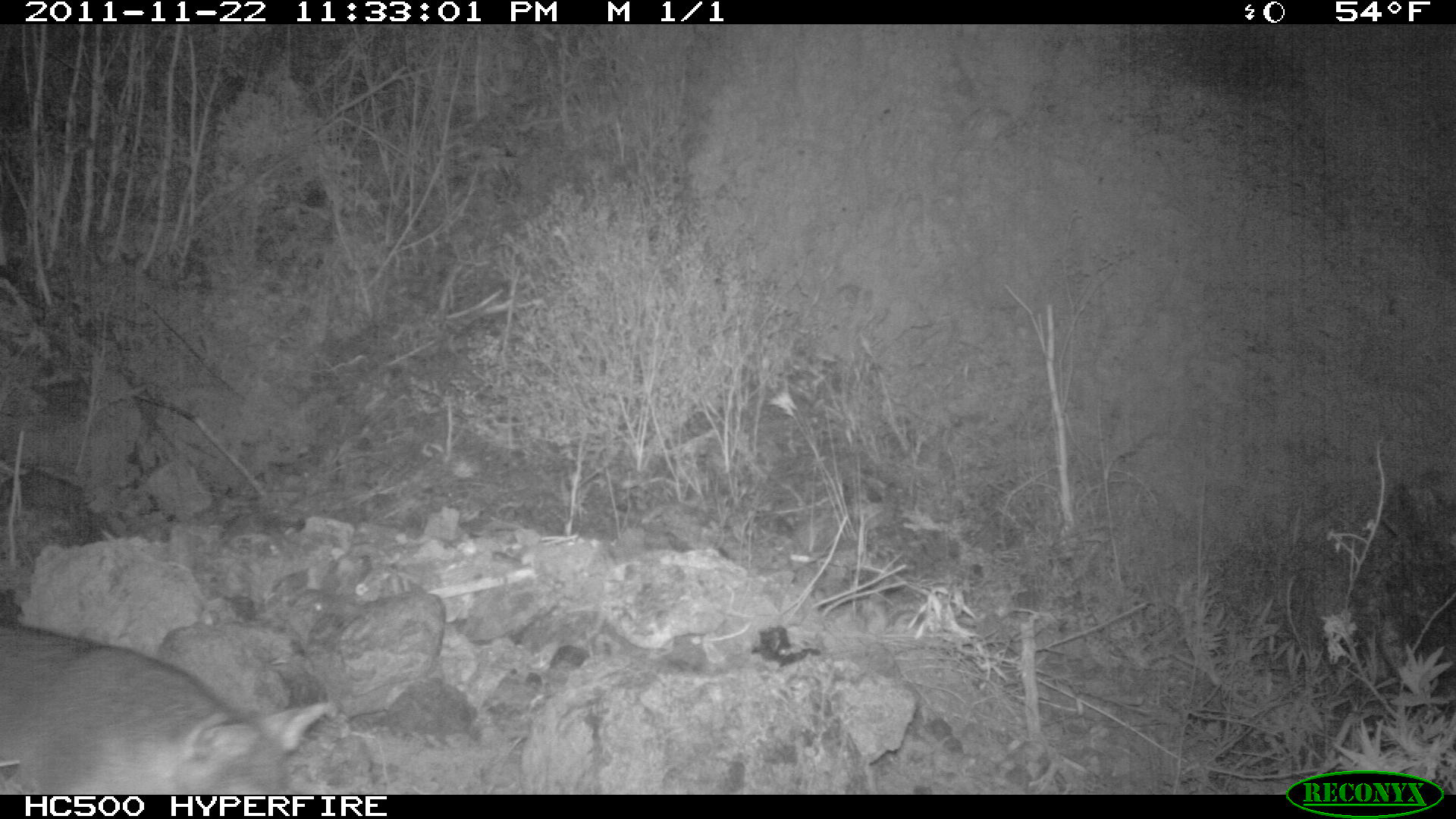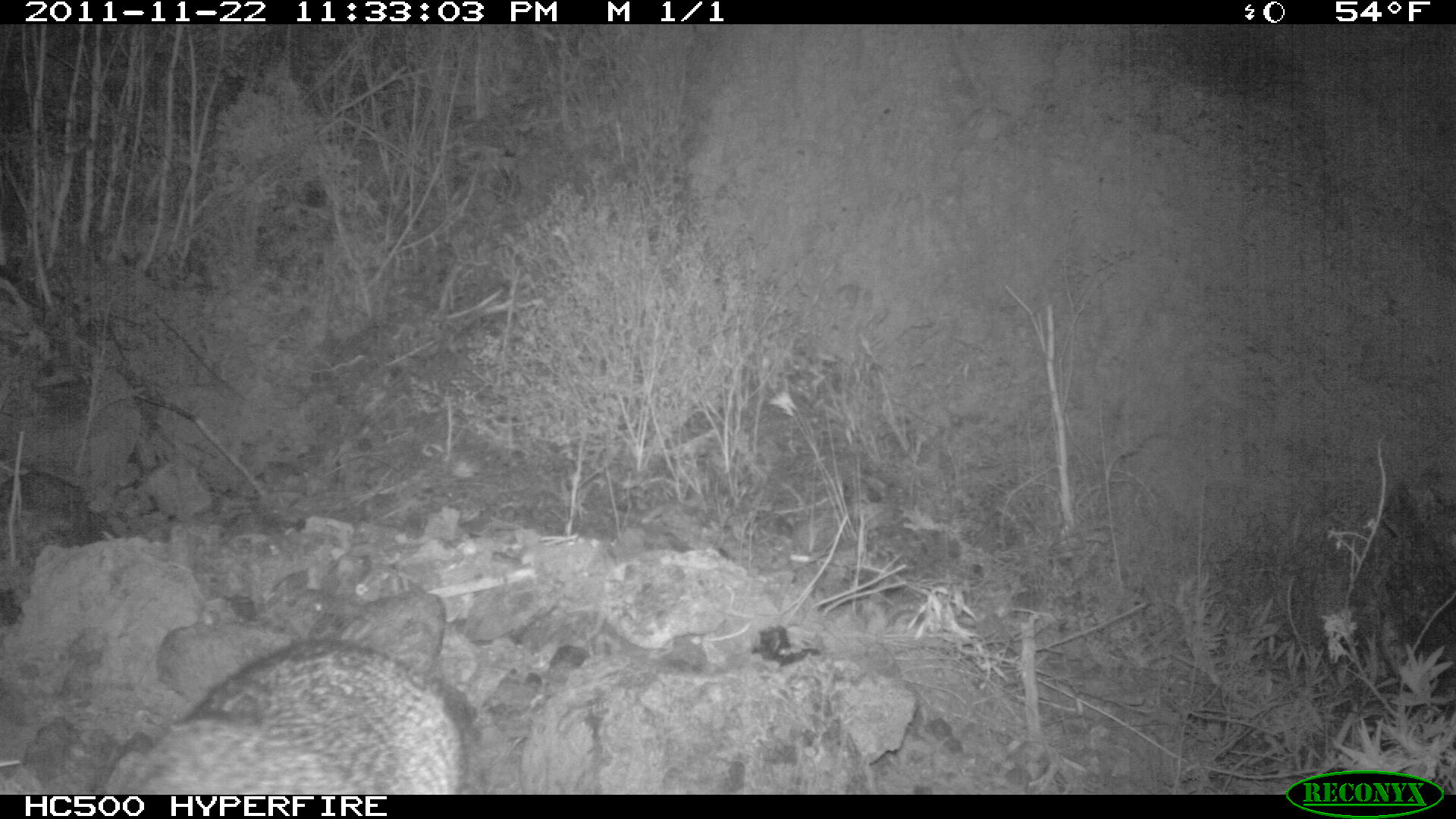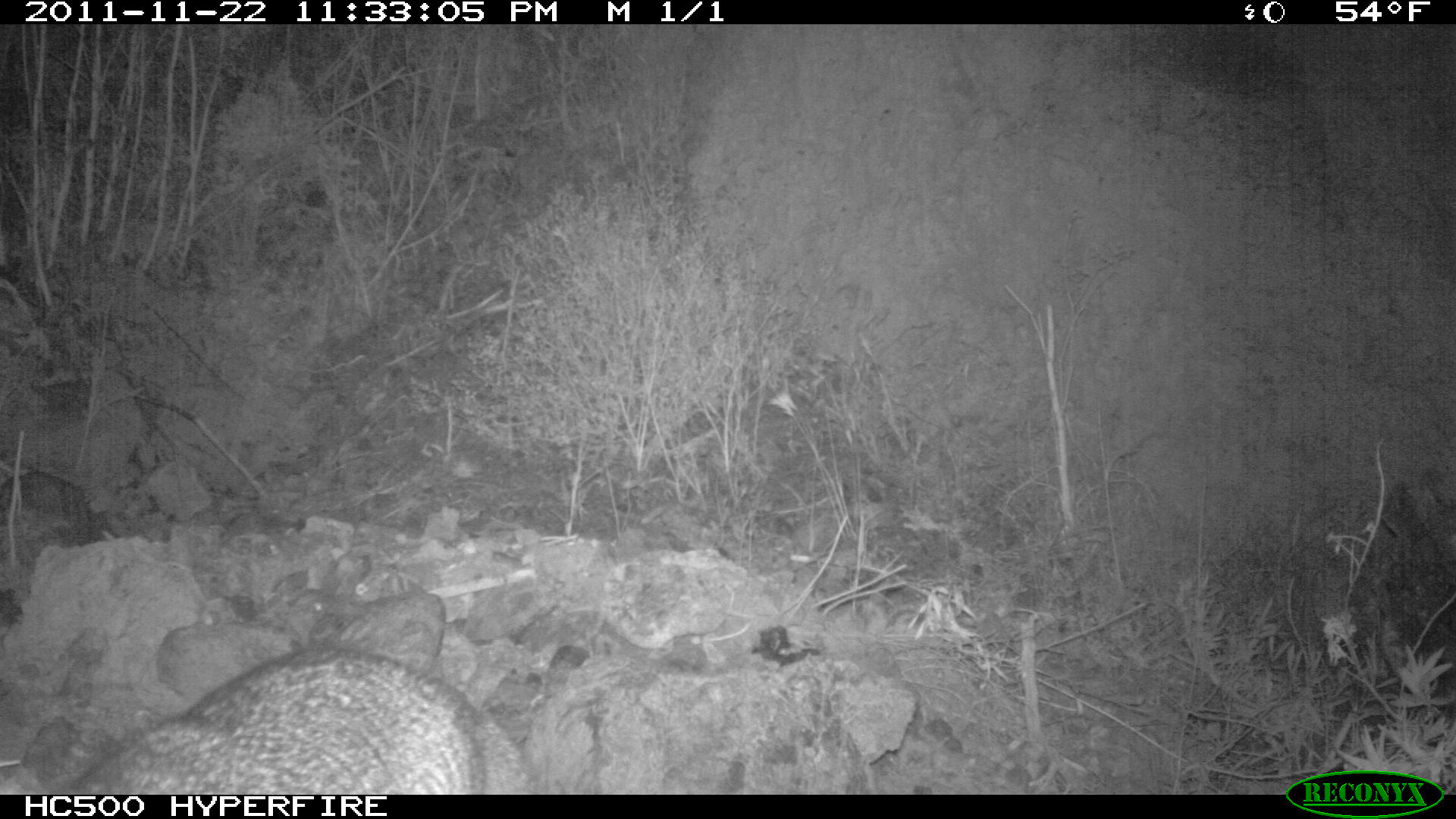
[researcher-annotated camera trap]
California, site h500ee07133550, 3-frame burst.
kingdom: Animalia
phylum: Chordata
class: Mammalia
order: Carnivora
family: Canidae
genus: Urocyon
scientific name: Urocyon littoralis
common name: island fox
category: fox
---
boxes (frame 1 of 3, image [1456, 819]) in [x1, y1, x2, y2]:
fox: [0, 621, 332, 794]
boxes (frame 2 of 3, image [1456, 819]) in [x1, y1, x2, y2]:
fox: [105, 592, 464, 794]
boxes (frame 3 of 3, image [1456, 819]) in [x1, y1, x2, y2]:
fox: [70, 644, 539, 792]